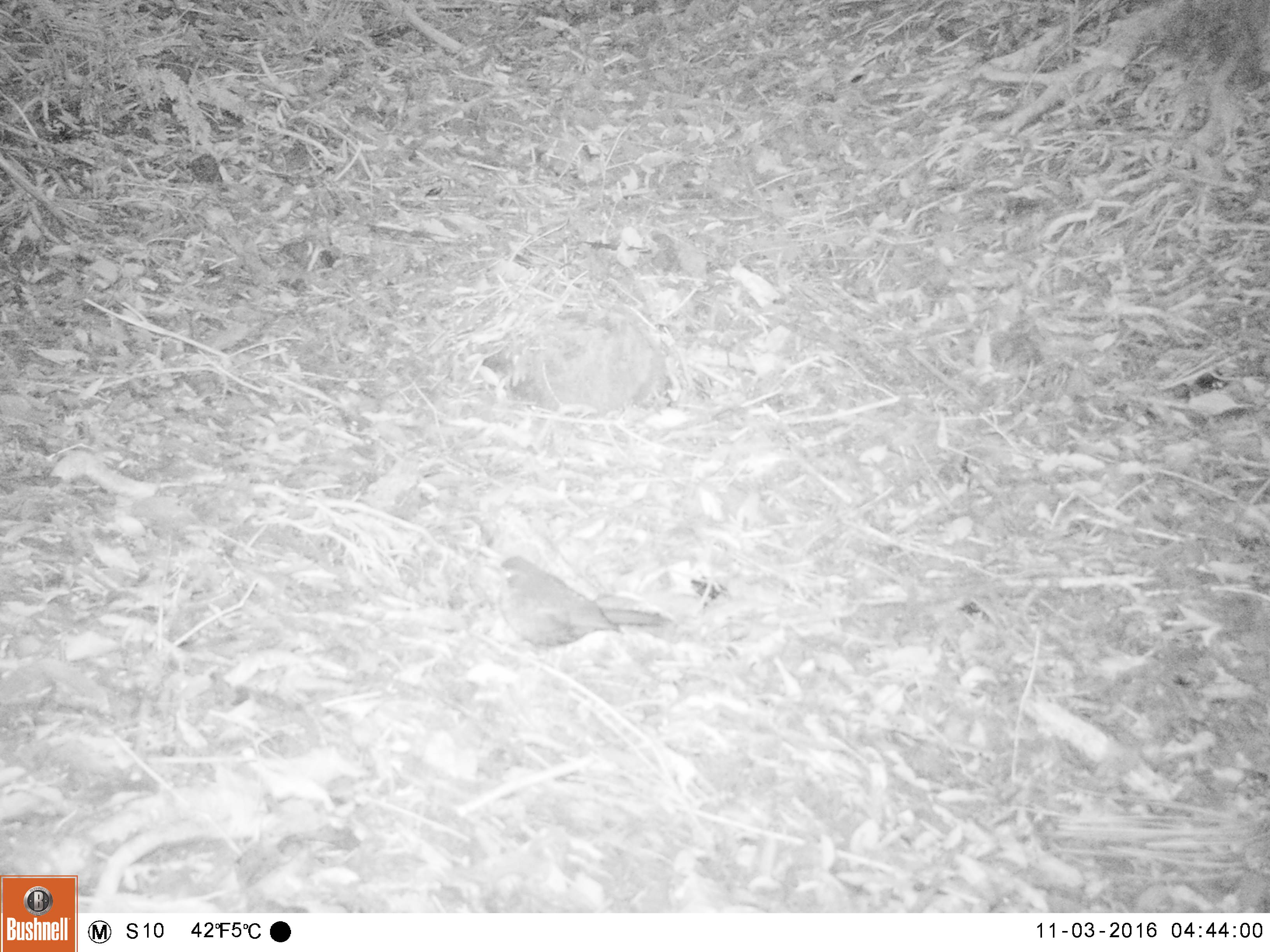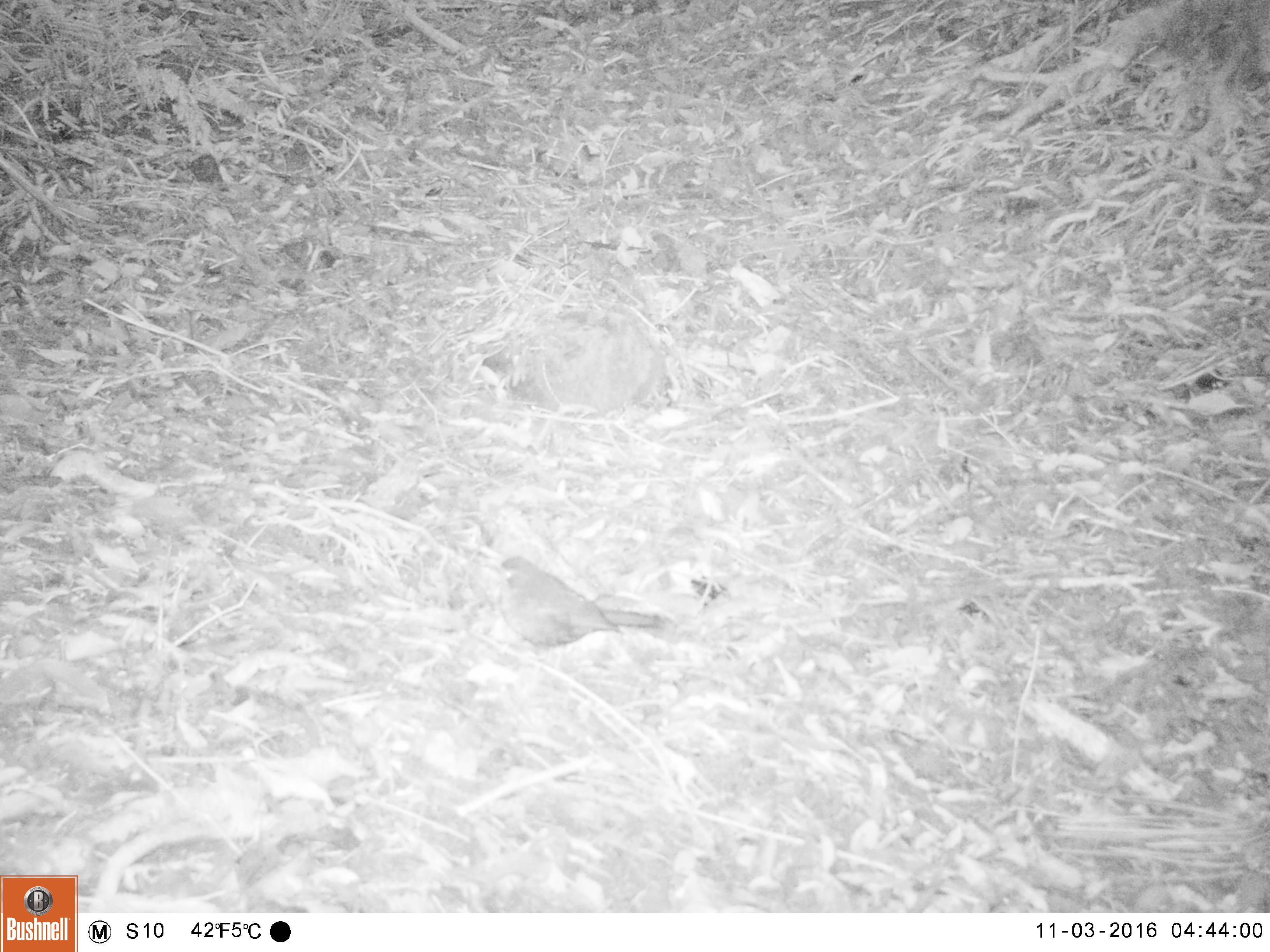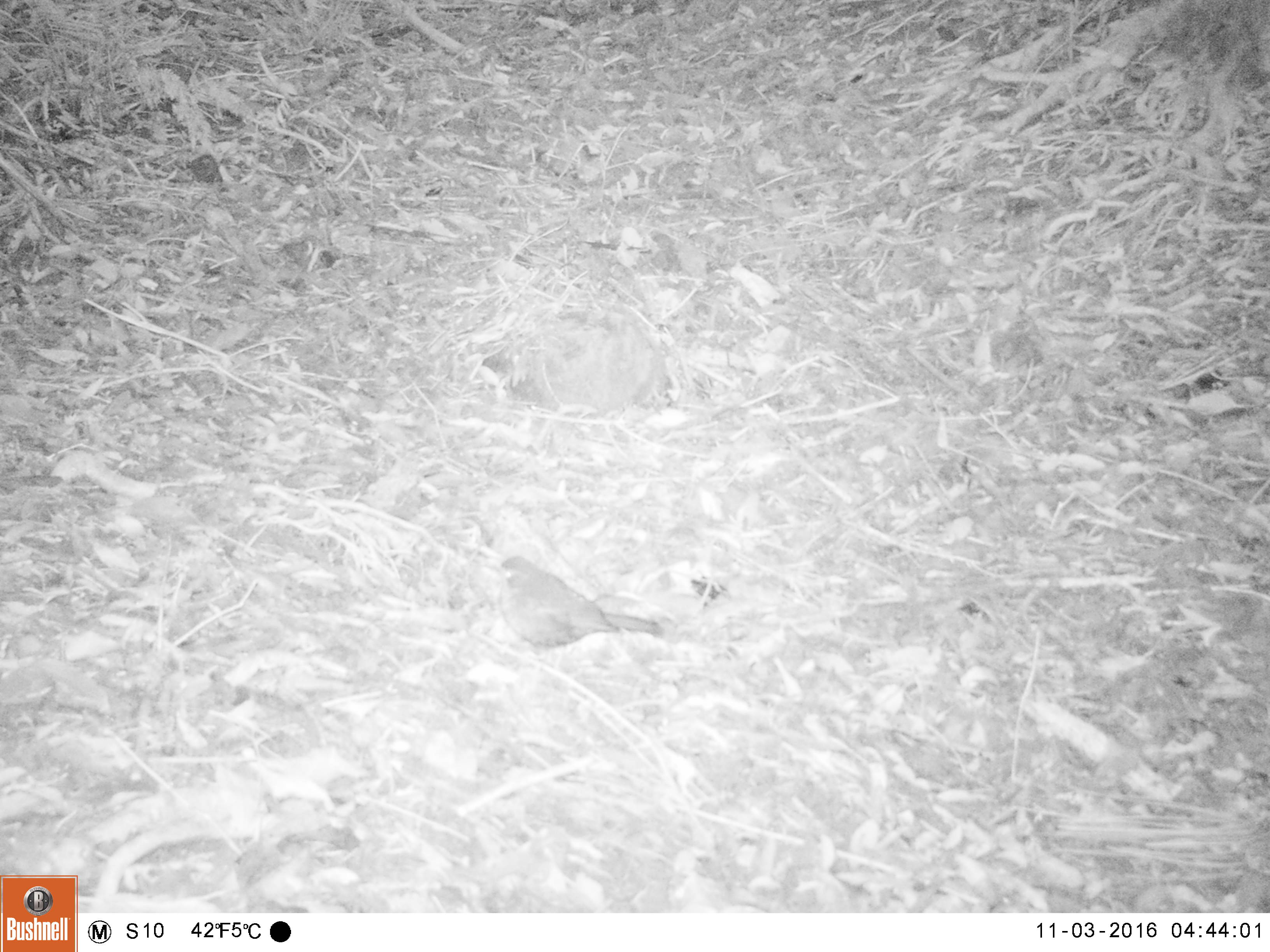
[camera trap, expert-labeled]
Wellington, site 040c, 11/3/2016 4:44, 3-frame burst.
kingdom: Animalia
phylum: Chordata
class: Aves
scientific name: Aves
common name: bird